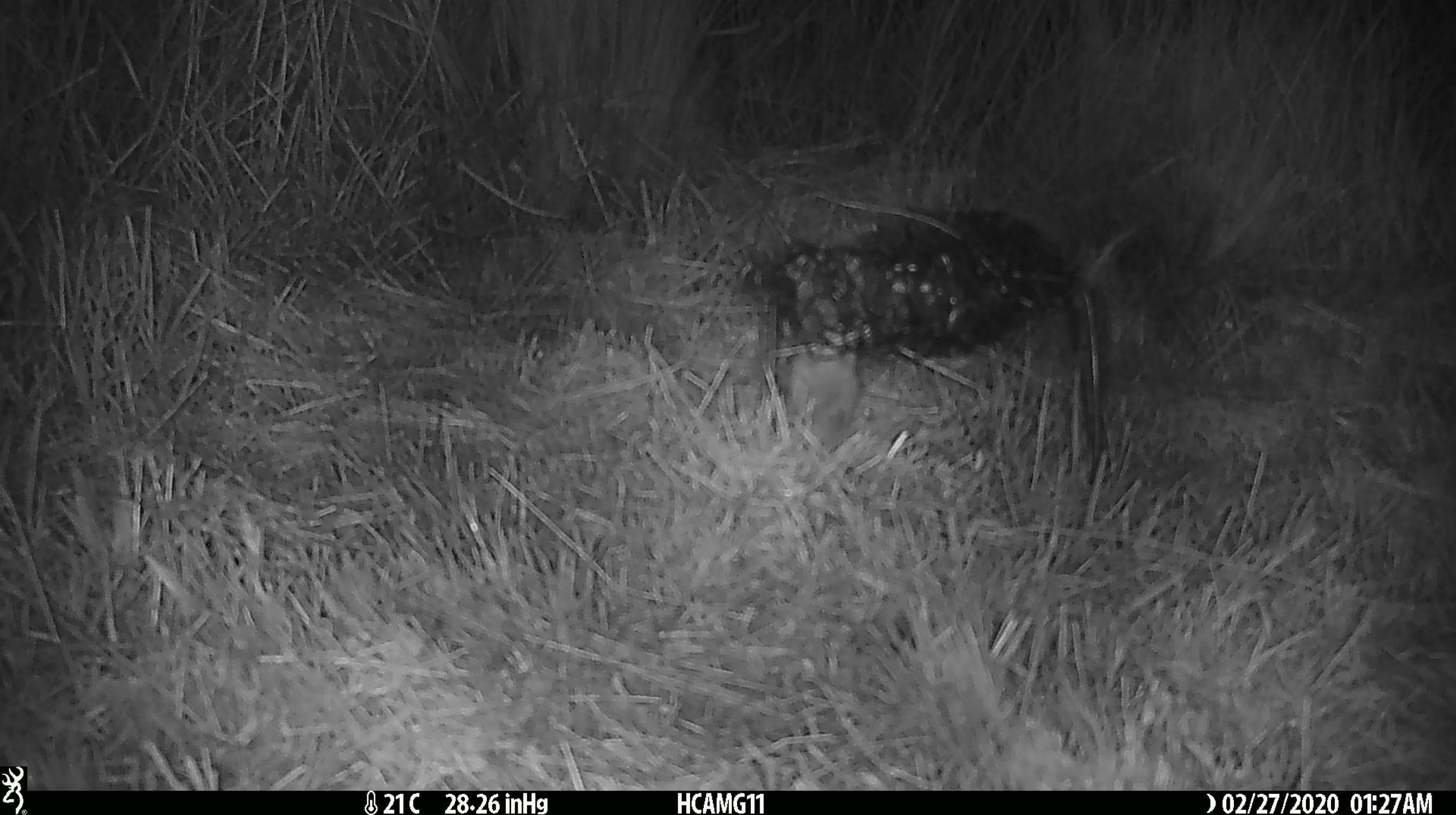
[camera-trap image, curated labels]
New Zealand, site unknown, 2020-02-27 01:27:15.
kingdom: Animalia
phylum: Chordata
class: Mammalia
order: Rodentia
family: Muridae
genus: Mus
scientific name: Mus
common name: mouse